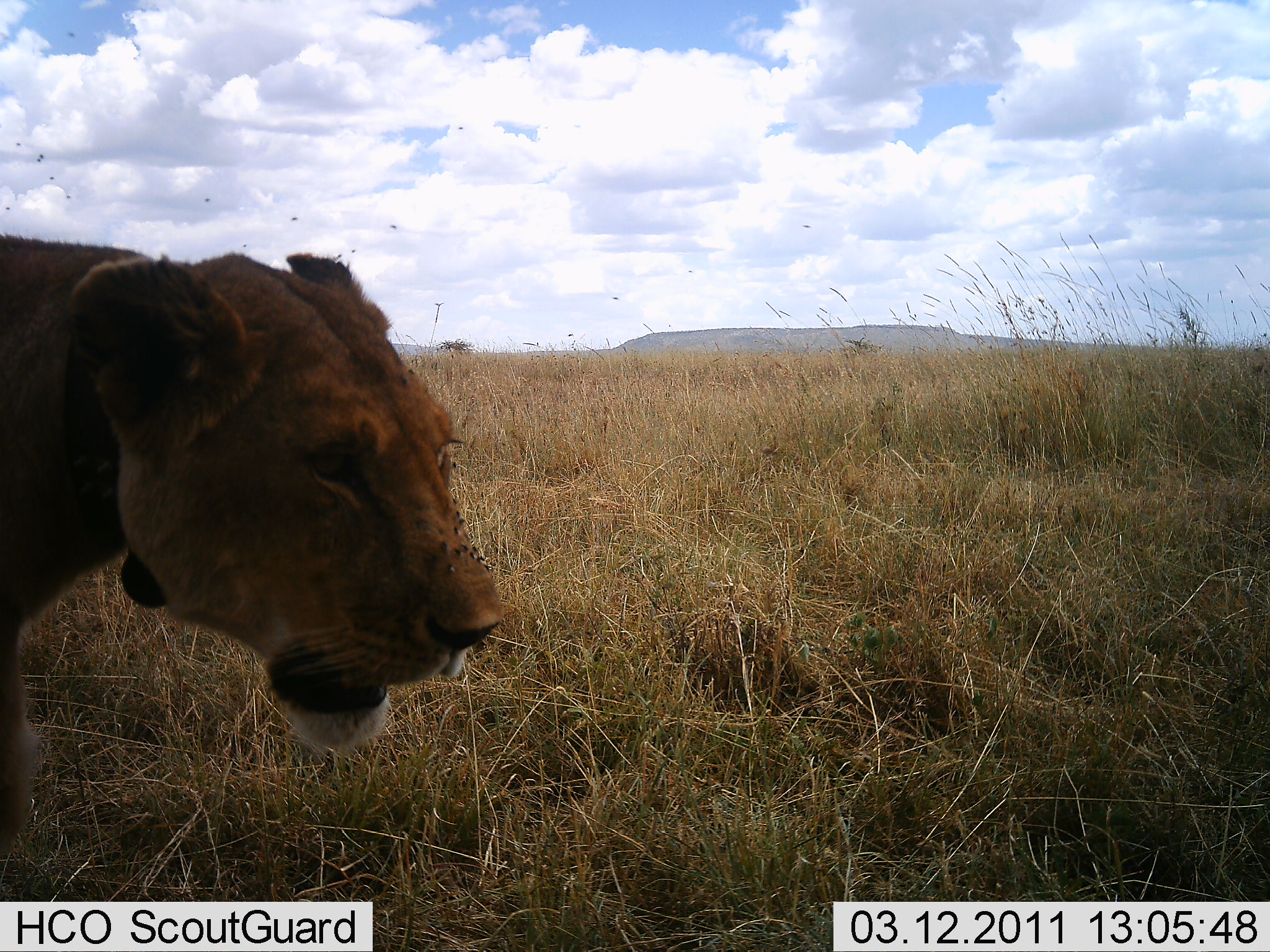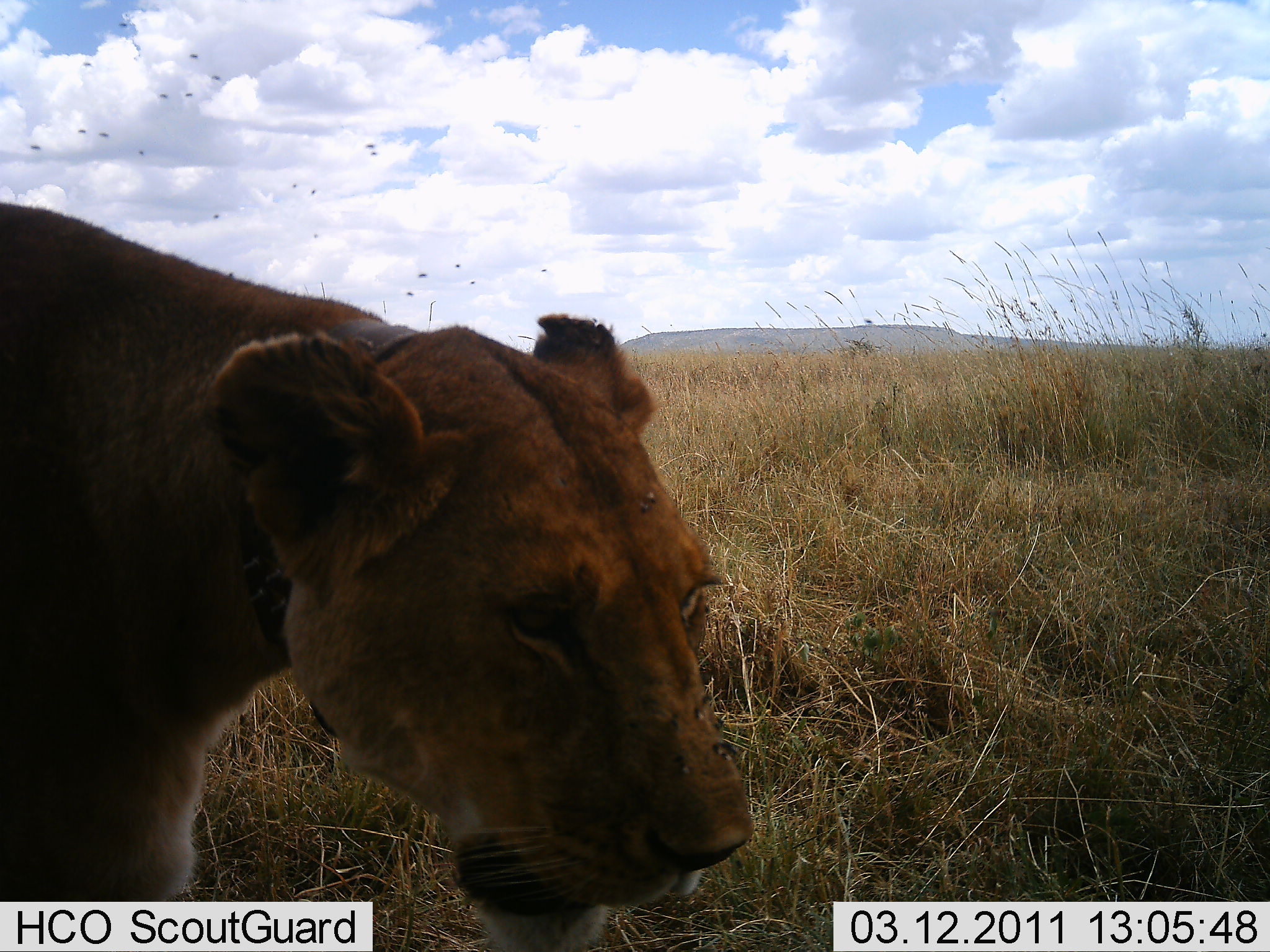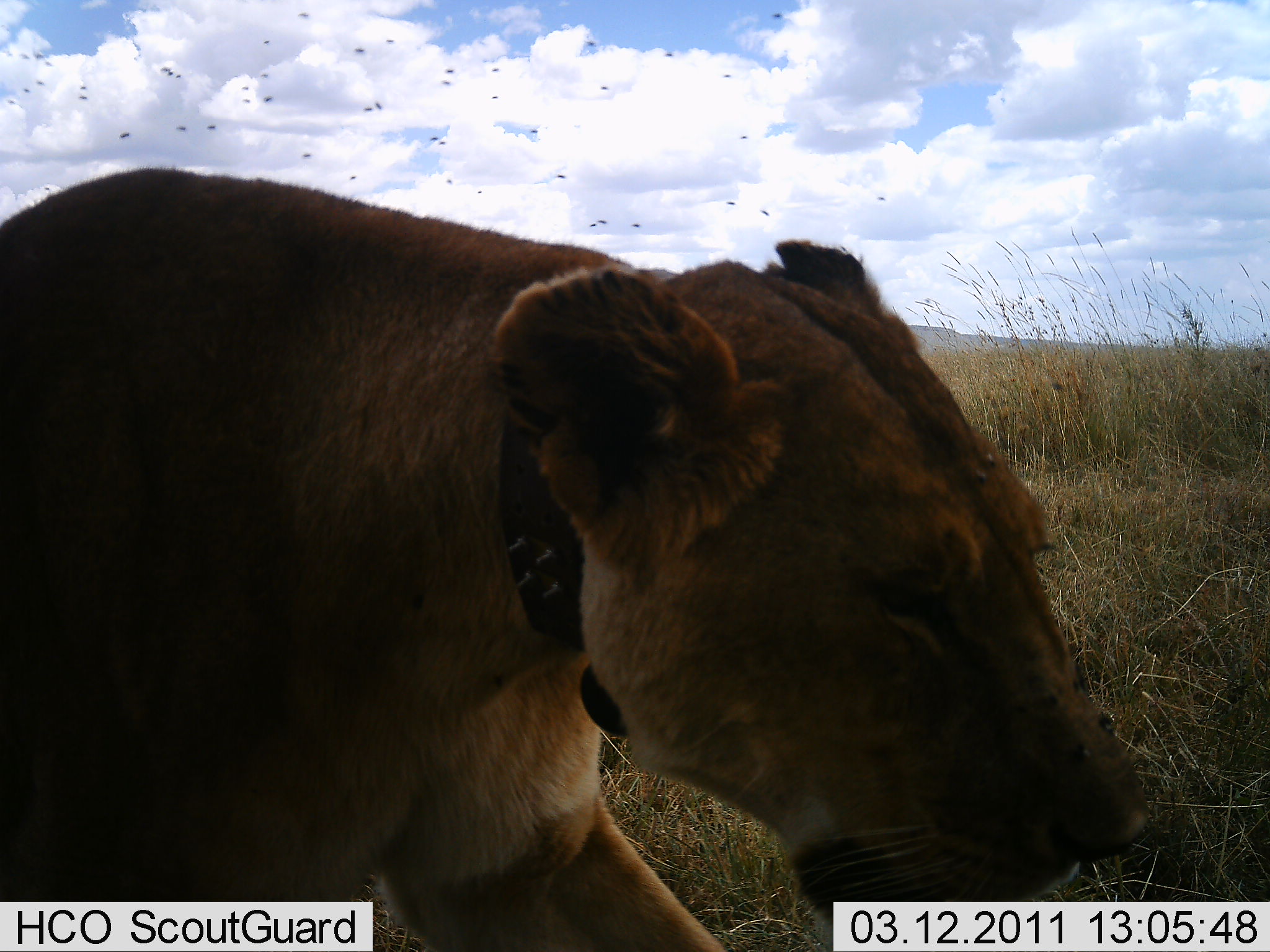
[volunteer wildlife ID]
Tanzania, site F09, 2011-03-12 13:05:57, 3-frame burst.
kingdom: Animalia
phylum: Chordata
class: Mammalia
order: Carnivora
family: Felidae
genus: Panthera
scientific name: Panthera leo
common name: lion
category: lionfemale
Lionfemale (lion) (Panthera leo), count 1. Behavior (volunteer vote fractions): standing 8%, resting 15%, moving 85%, interacting 0%. Young present (vote fraction): 0%. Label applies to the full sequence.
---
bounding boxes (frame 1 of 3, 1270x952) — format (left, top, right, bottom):
animal: (0, 232, 507, 847)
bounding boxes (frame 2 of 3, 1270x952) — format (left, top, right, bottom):
animal: (0, 201, 766, 951)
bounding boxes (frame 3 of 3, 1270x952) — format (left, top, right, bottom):
animal: (0, 164, 1153, 952)